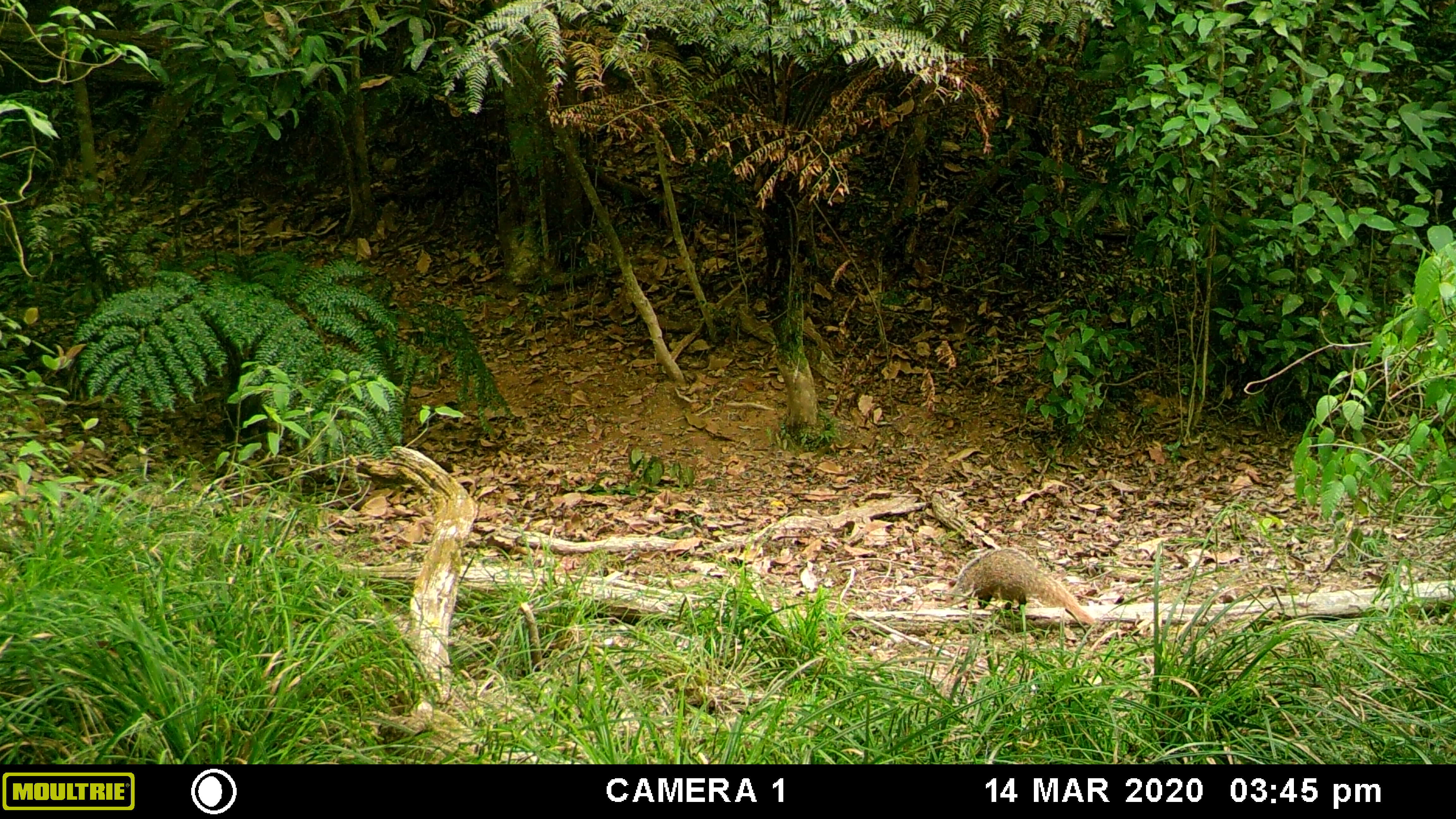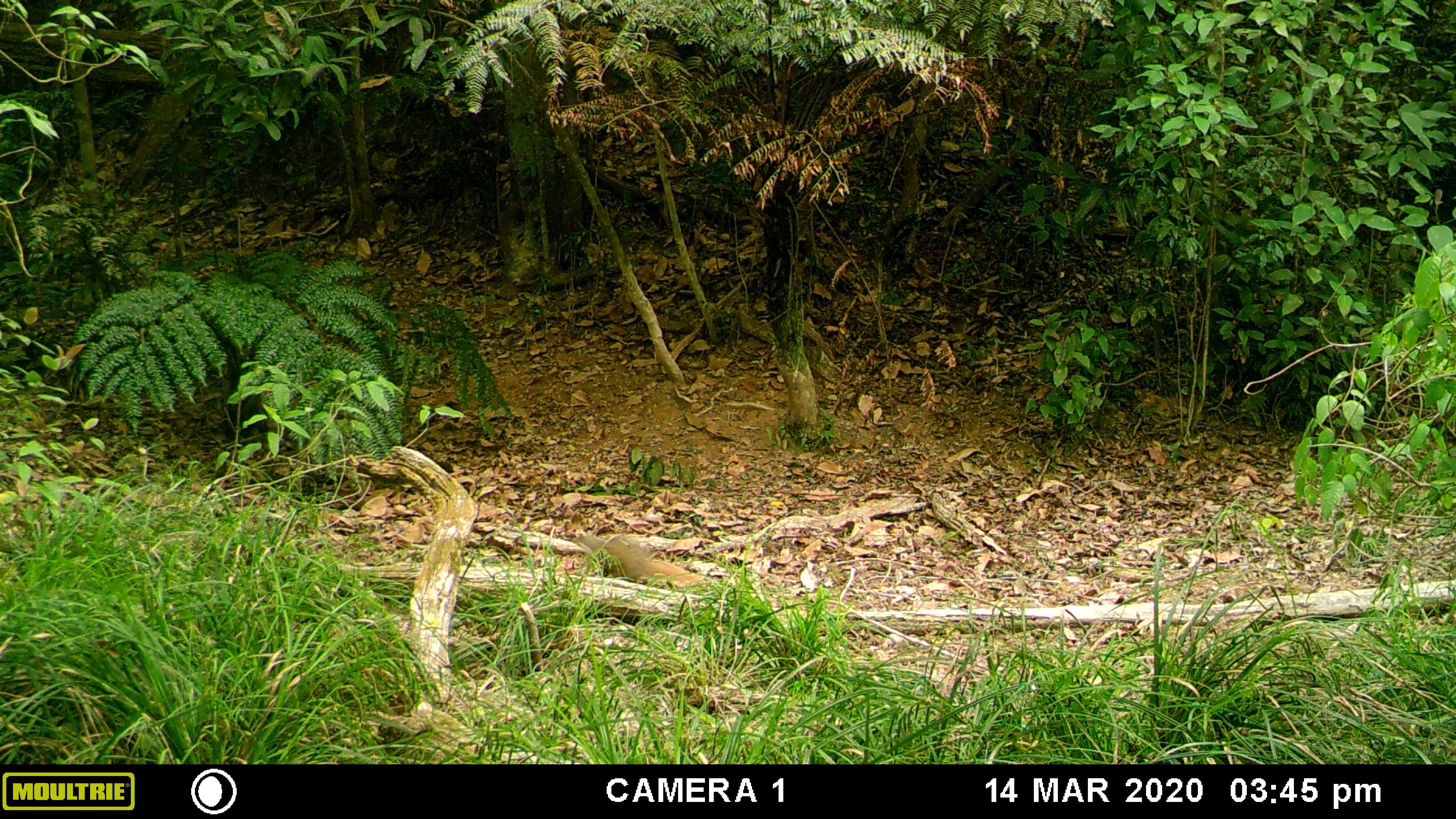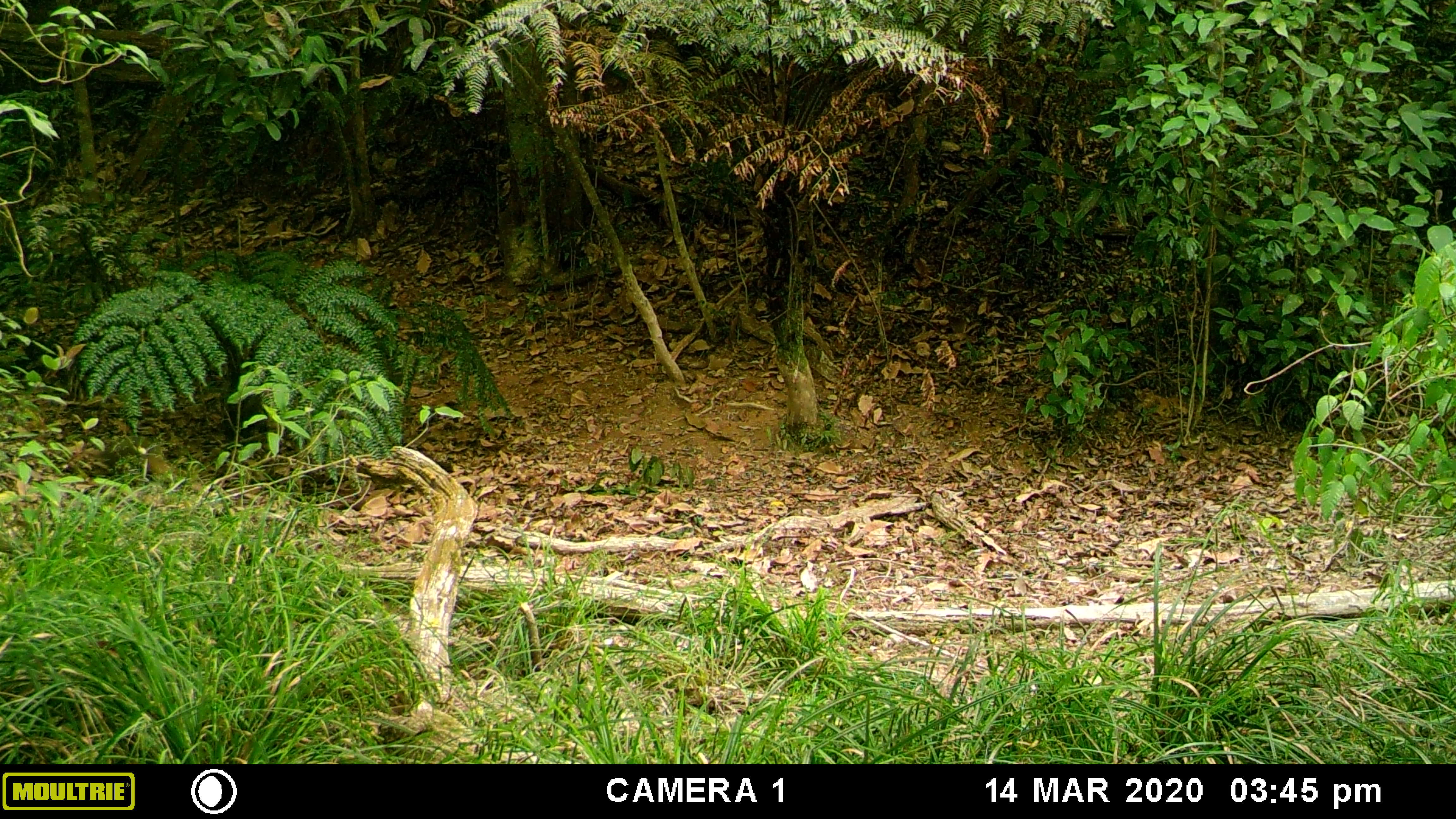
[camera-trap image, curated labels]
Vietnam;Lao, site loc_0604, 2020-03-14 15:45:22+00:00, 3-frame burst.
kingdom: Animalia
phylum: Chordata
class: Mammalia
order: Carnivora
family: Herpestidae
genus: Urva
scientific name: Urva urva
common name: crab-eating mongoose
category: crab eating mongoose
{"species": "crab eating mongoose (crab-eating mongoose) (Urva urva)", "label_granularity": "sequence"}